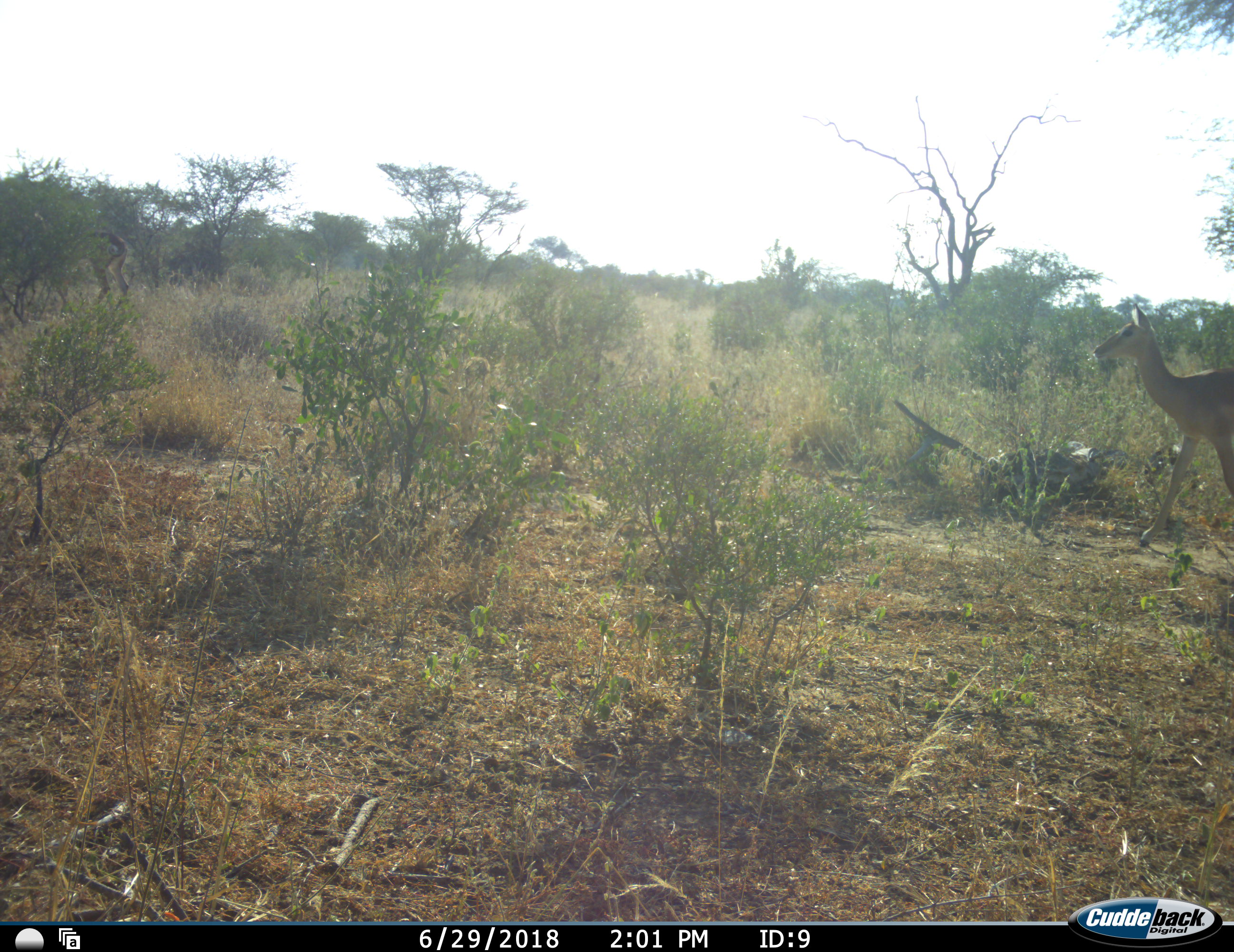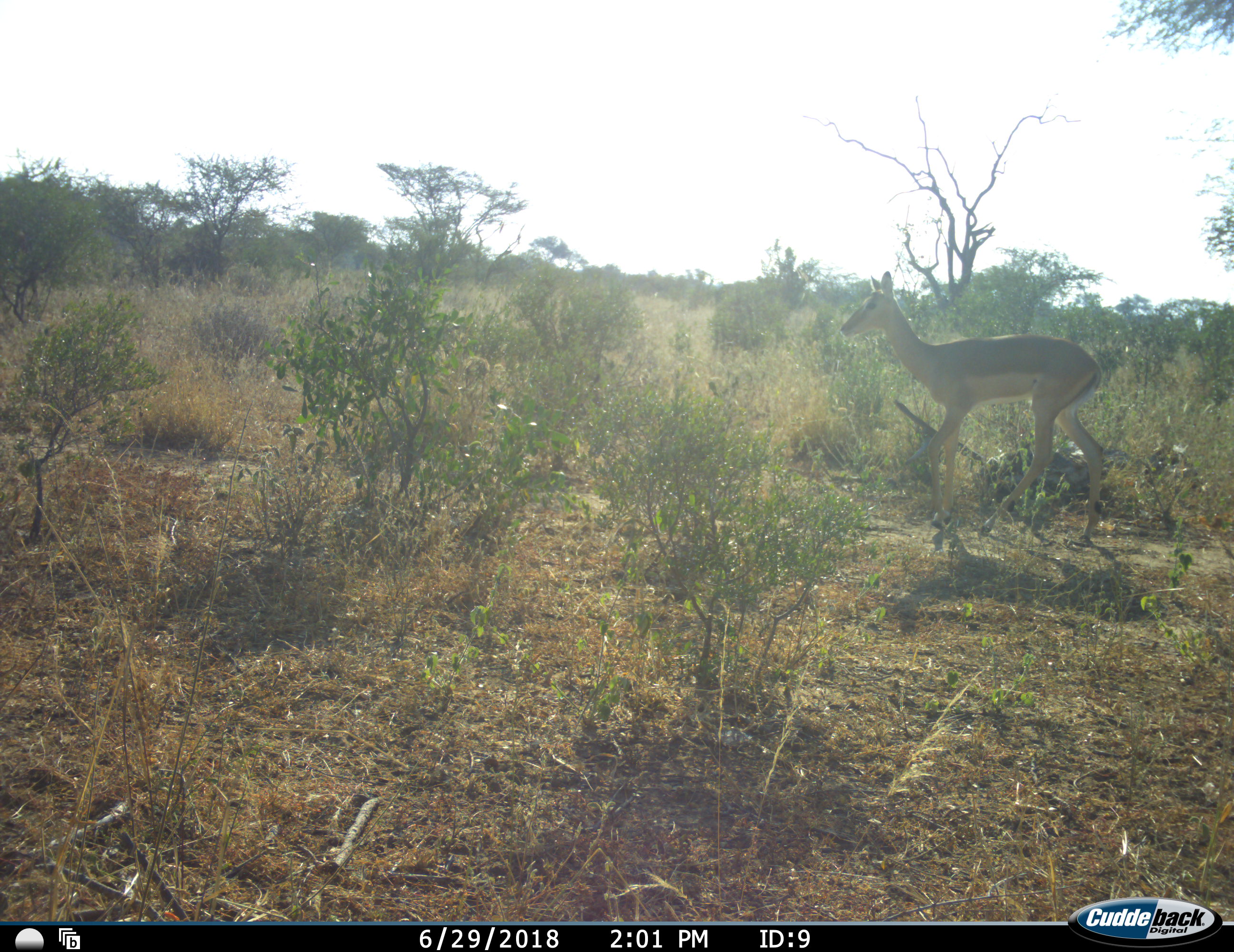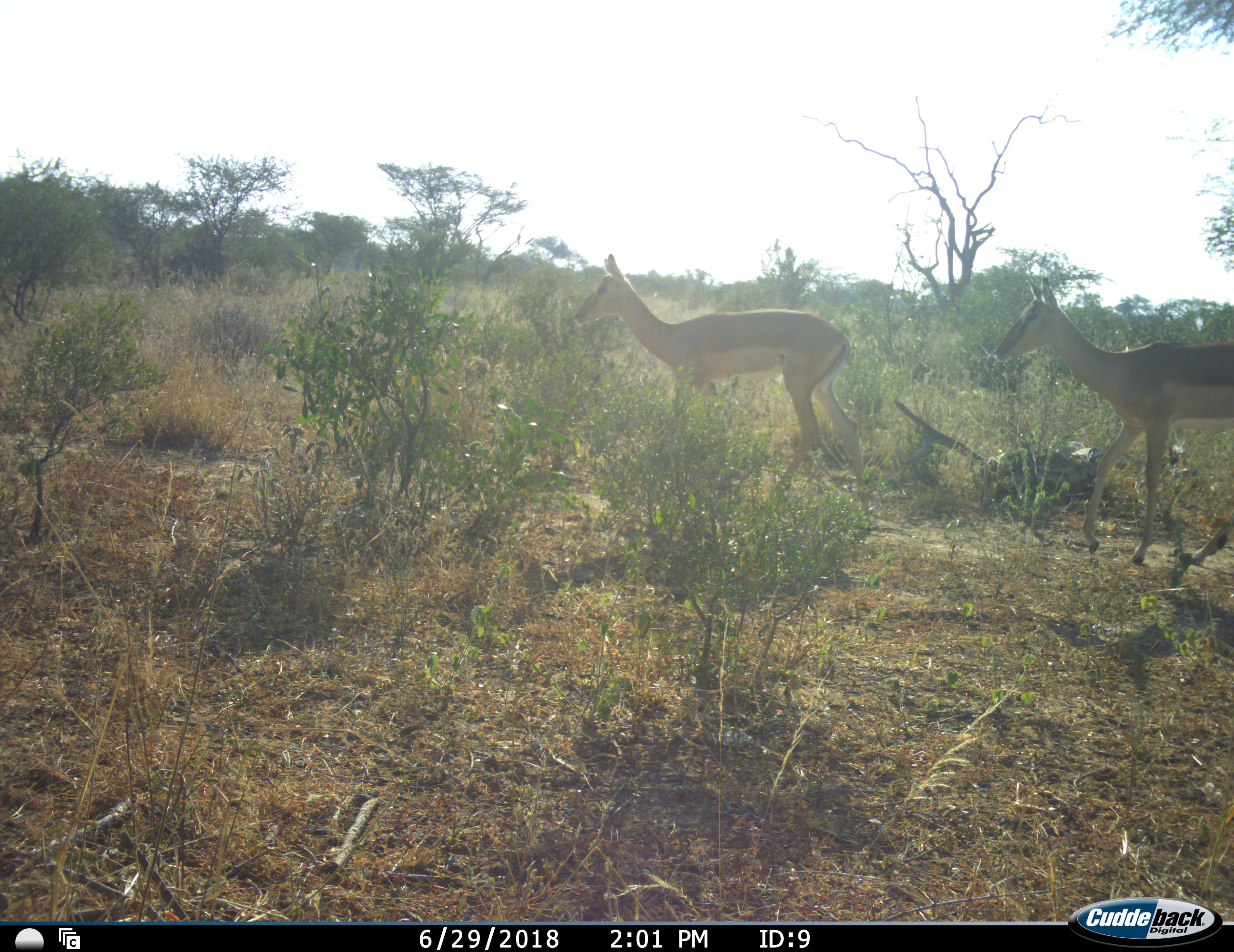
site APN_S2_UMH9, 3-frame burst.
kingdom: Animalia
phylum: Chordata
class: Mammalia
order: Artiodactyla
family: Bovidae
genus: Aepyceros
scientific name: Aepyceros melampus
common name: impala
Impala (Aepyceros melampus), count 2. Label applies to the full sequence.